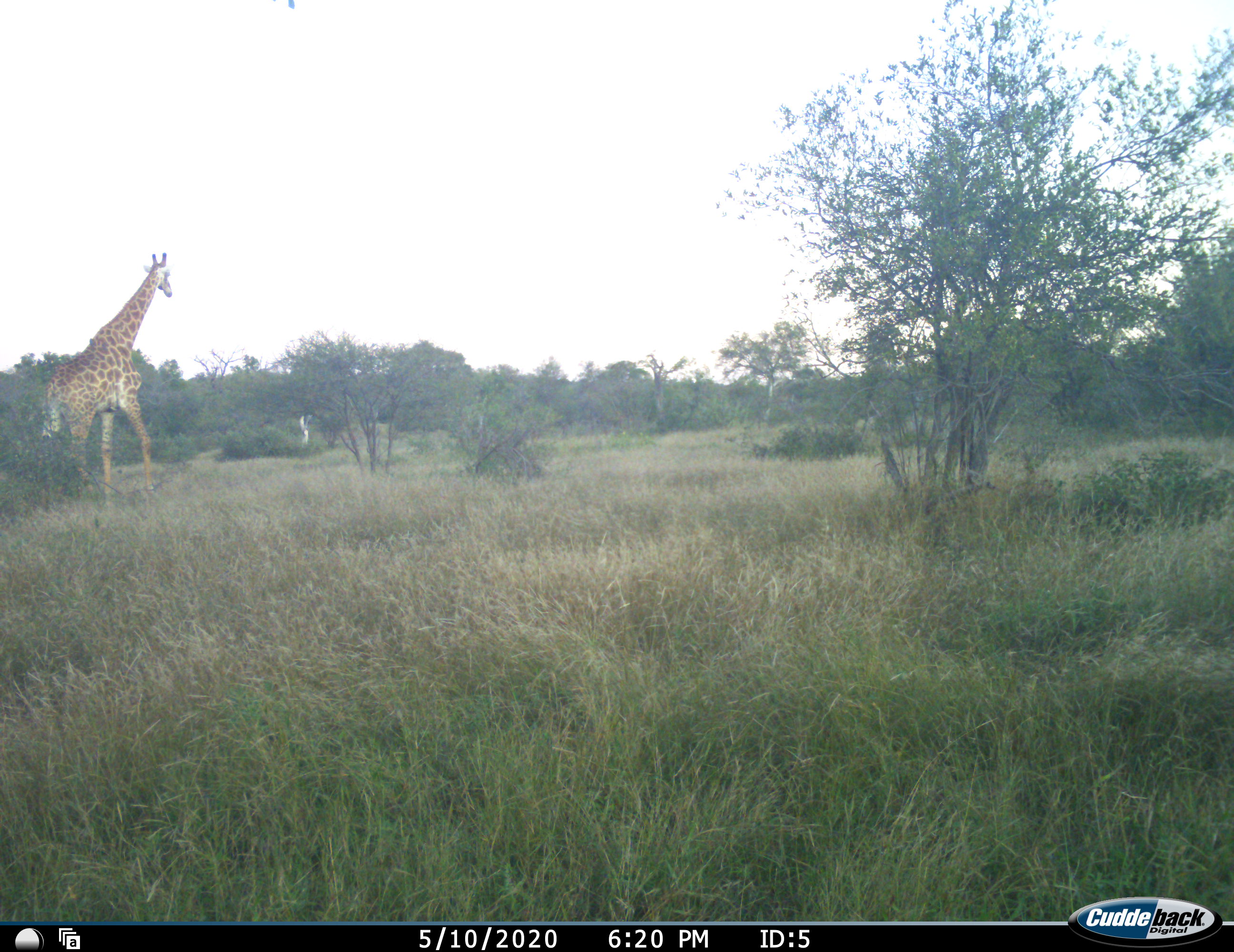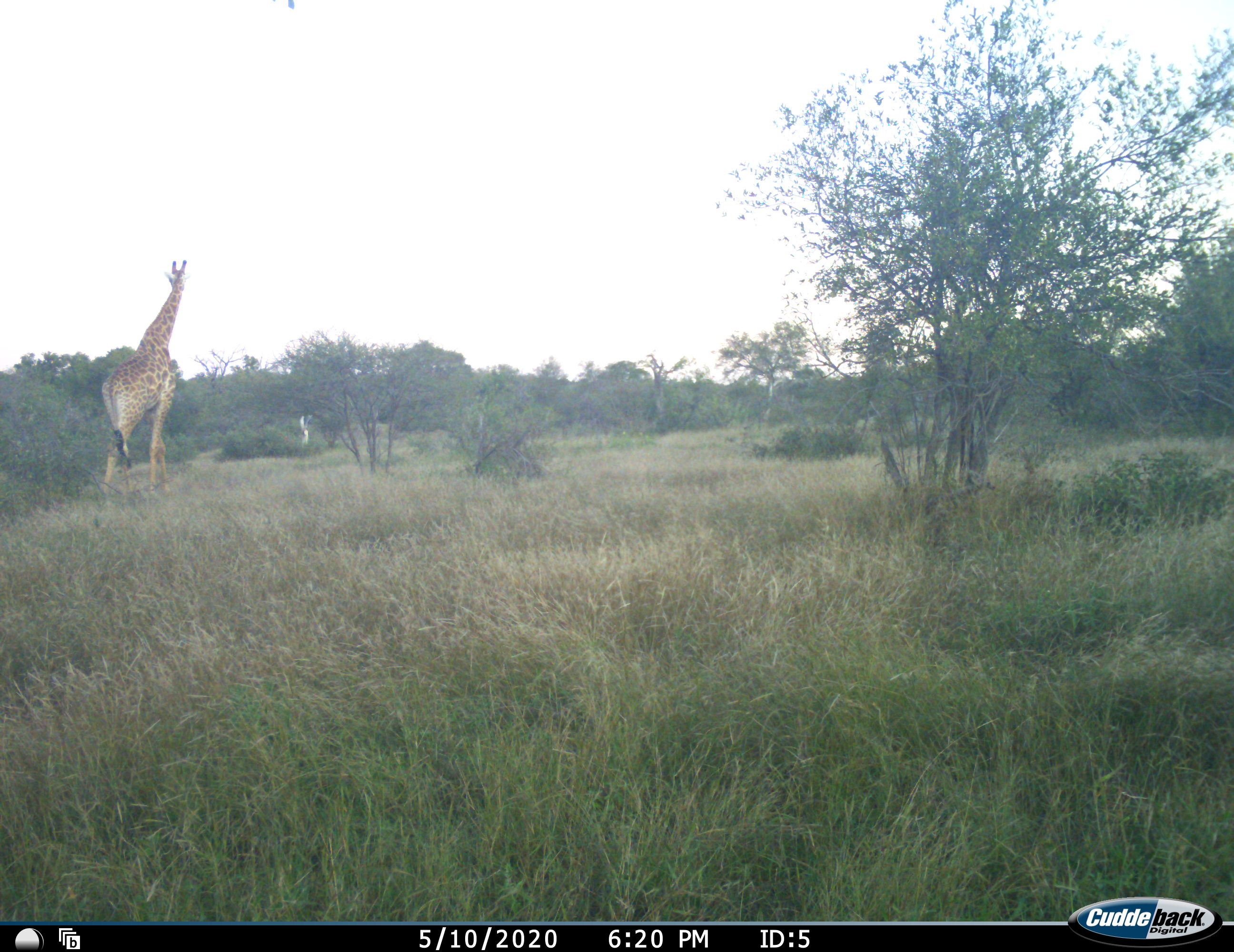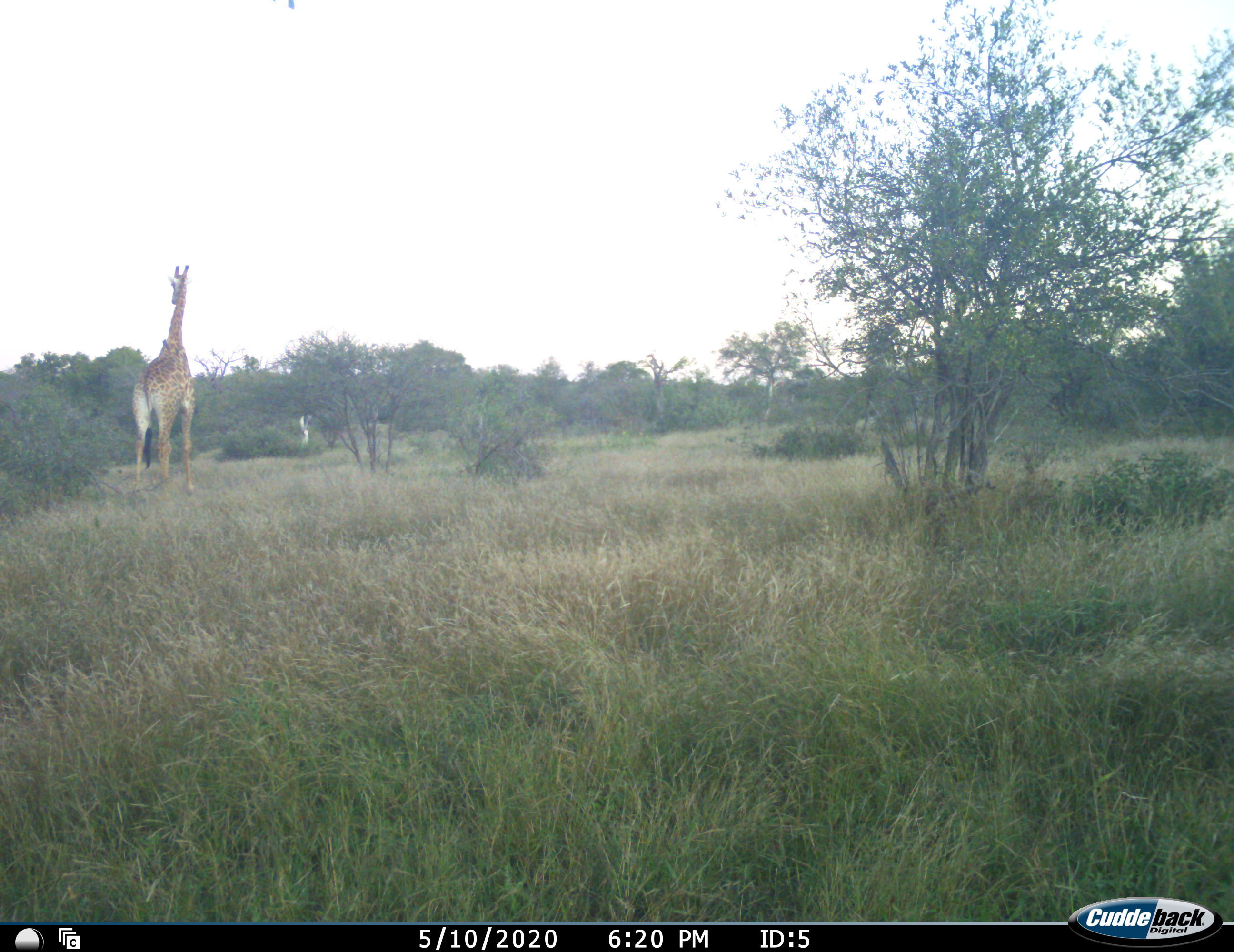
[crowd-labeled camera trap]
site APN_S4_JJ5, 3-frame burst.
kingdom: Animalia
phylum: Chordata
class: Mammalia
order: Artiodactyla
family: Giraffidae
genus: Giraffa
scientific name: Giraffa camelopardalis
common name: giraffe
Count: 1.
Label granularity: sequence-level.